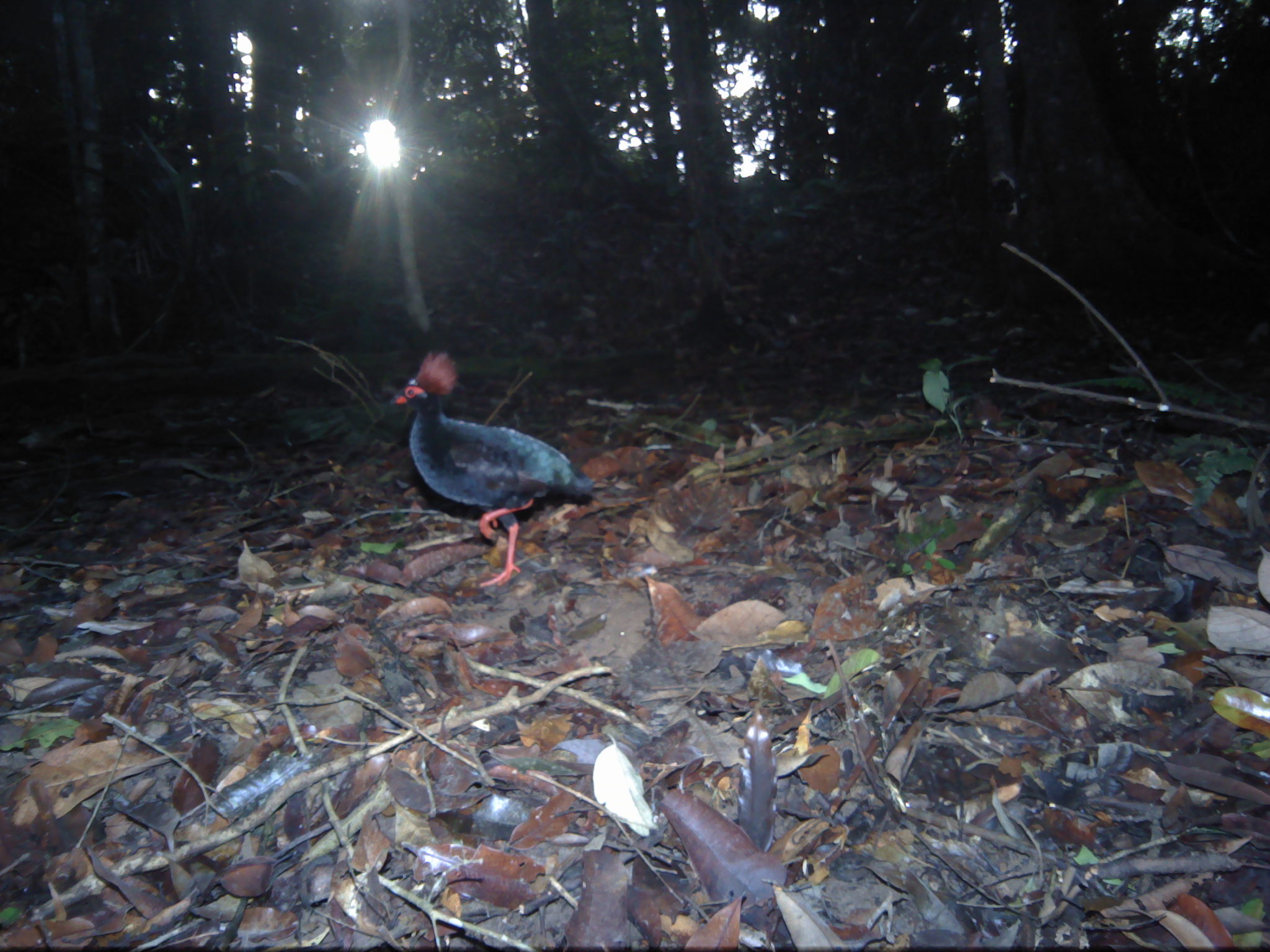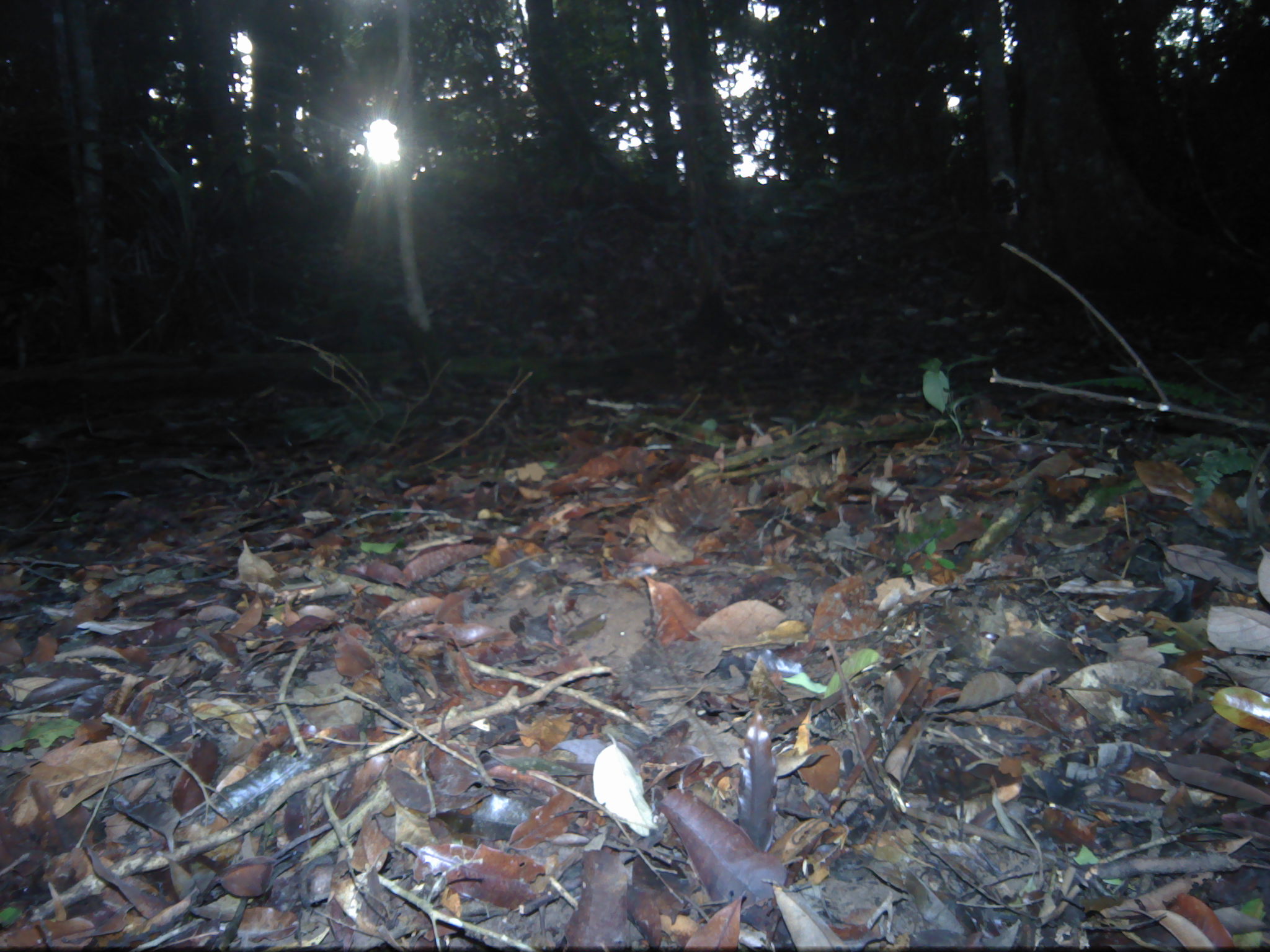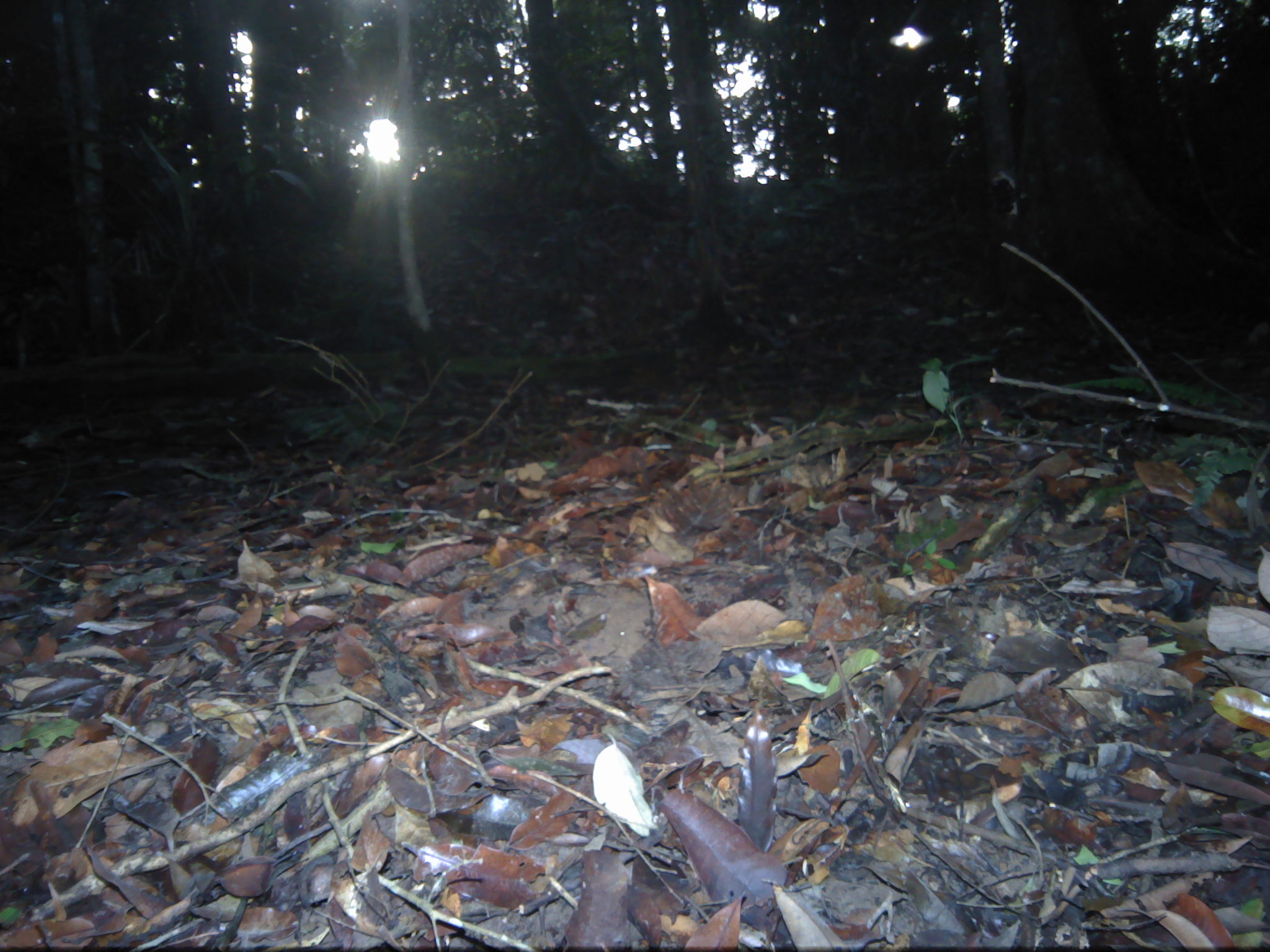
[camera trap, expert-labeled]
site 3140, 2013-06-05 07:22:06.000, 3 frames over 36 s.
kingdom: Animalia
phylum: Chordata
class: Aves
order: Galliformes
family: Phasianidae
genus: Rollulus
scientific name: Rollulus rouloul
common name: crested partridge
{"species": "Rollulus rouloul (crested partridge)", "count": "1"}